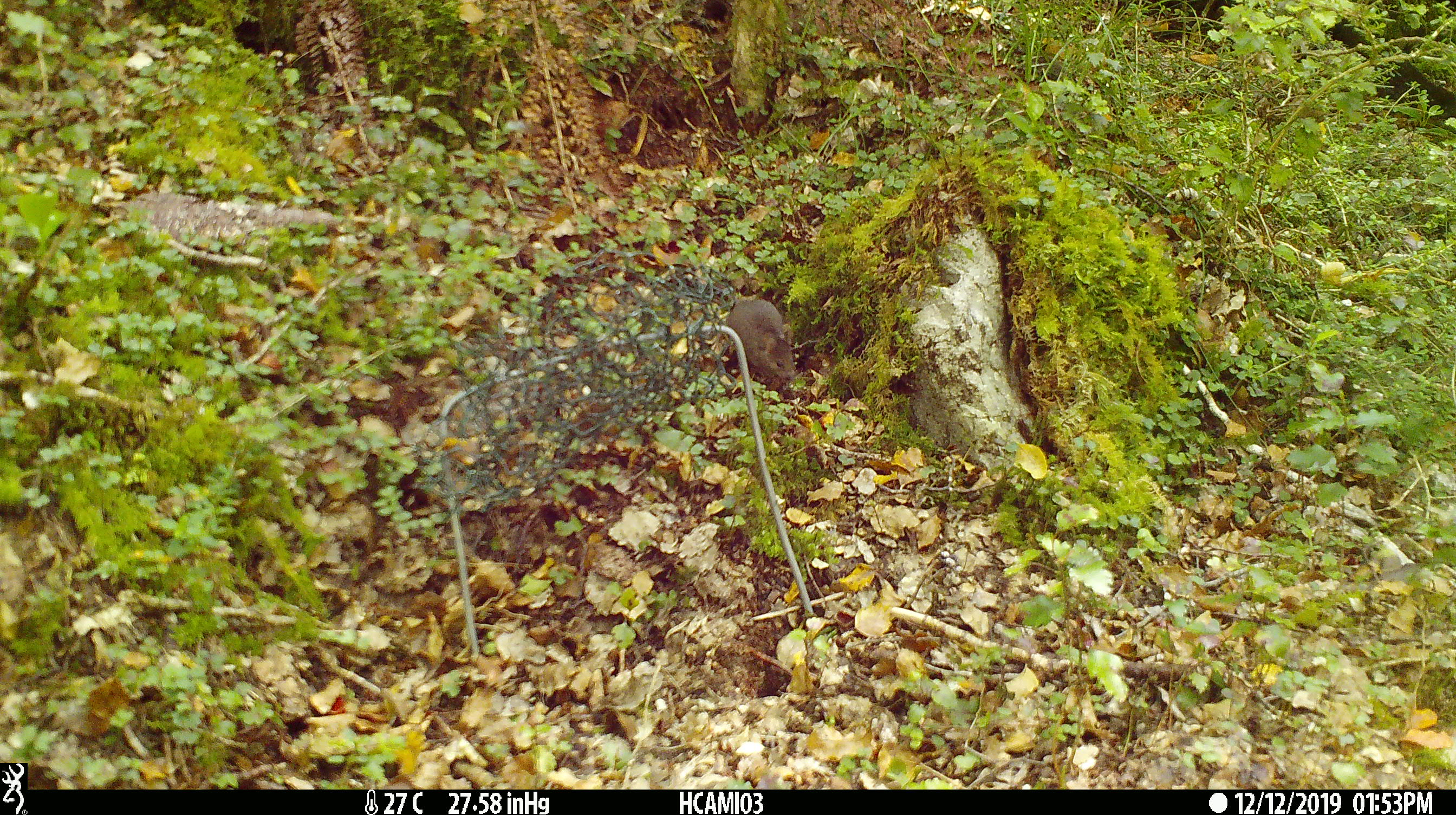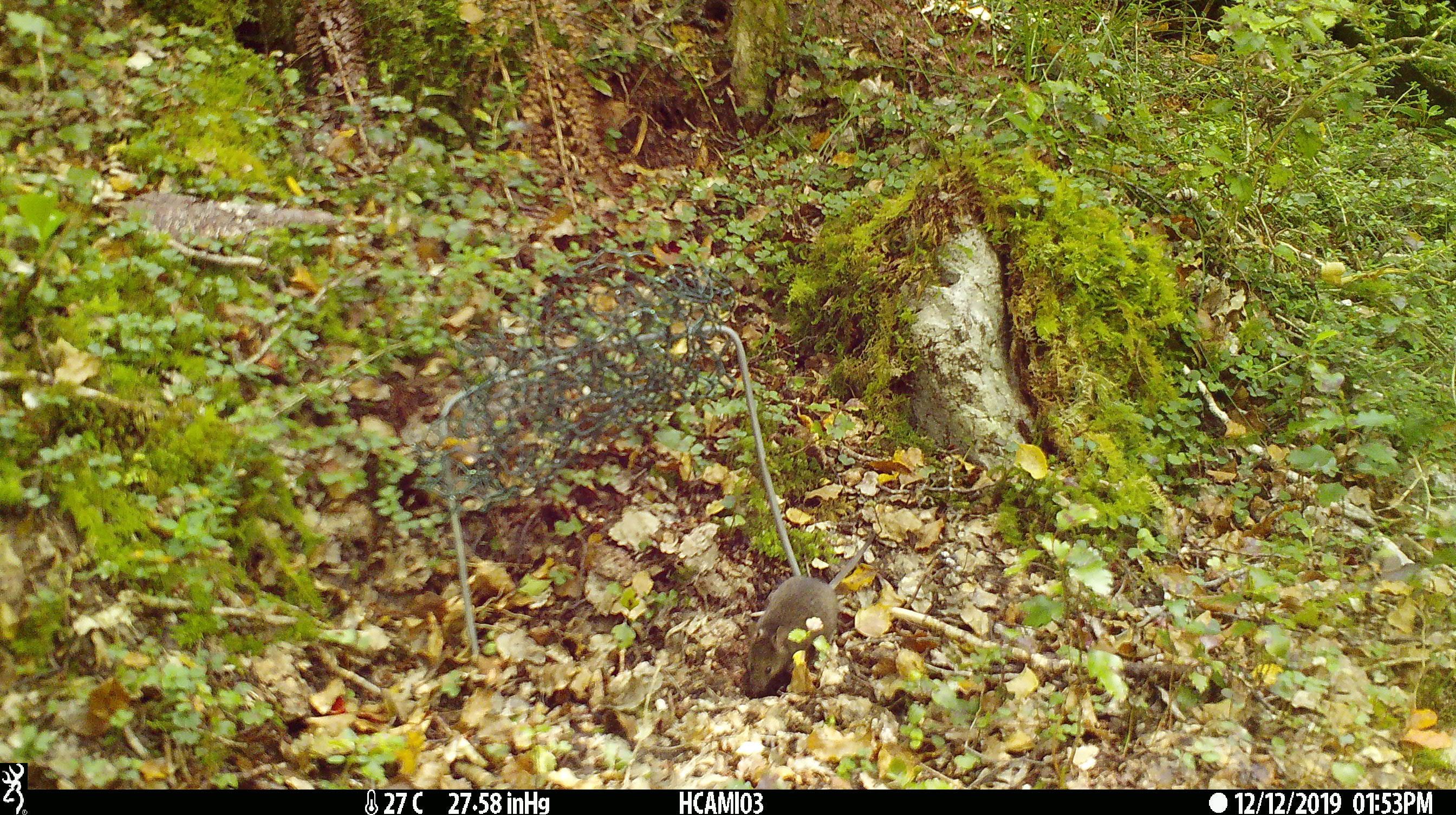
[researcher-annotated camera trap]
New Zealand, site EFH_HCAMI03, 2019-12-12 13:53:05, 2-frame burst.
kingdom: Animalia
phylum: Chordata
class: Mammalia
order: Rodentia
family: Muridae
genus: Mus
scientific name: Mus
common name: mouse